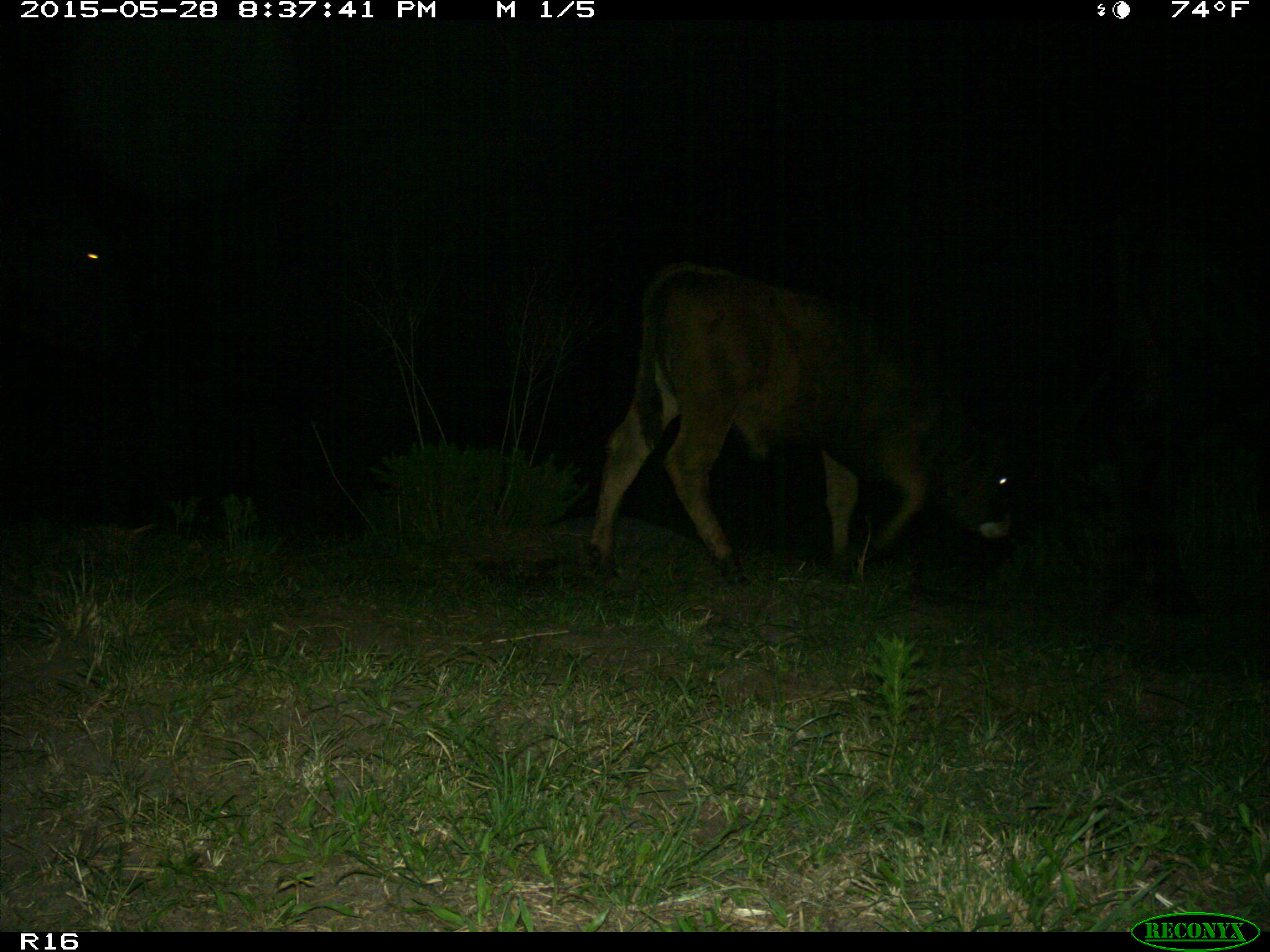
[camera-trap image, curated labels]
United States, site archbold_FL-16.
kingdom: Animalia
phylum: Chordata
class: Mammalia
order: Artiodactyla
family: Bovidae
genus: Bos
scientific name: Bos taurus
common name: domestic cow